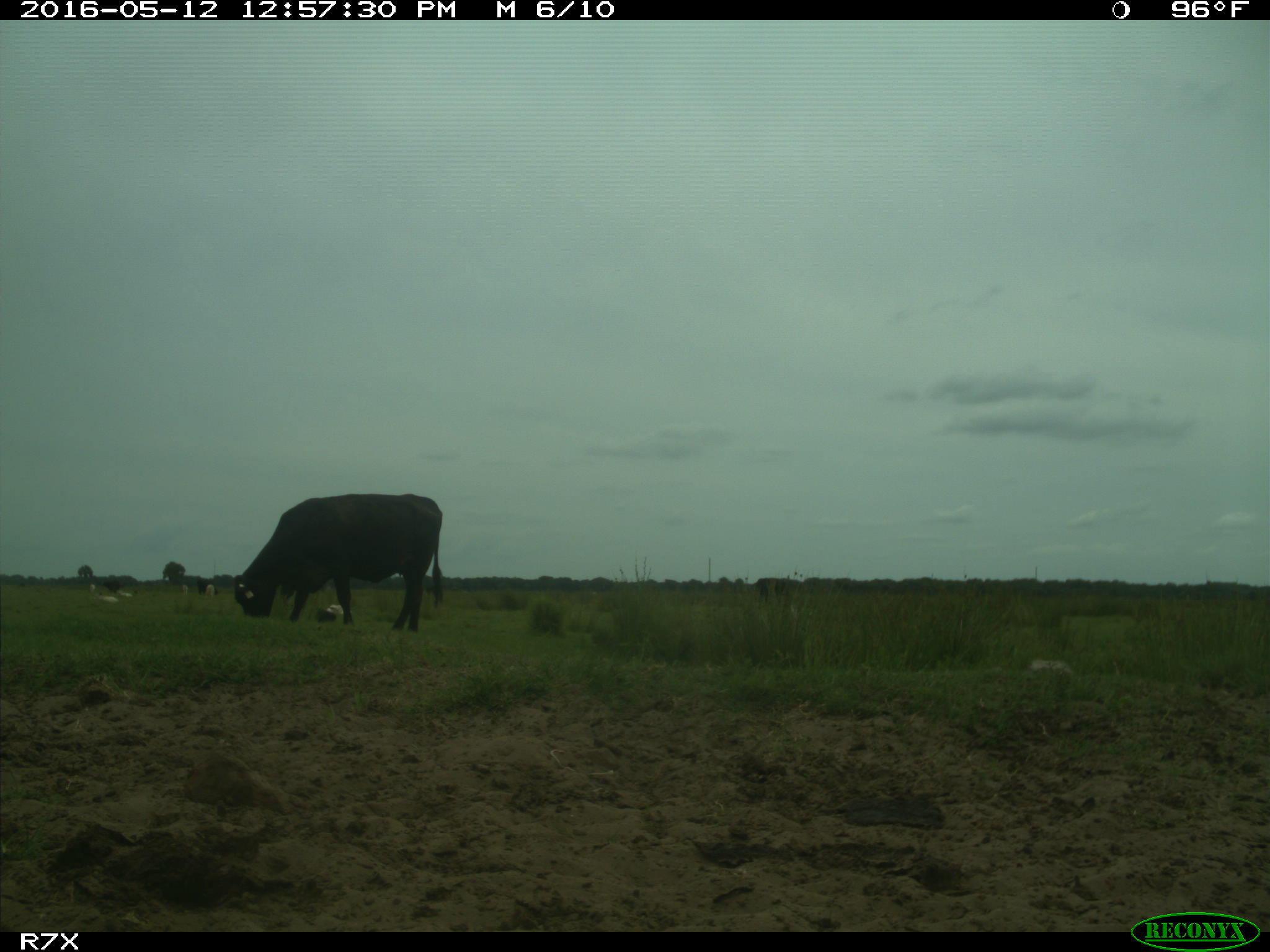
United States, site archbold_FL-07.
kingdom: Animalia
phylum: Chordata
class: Mammalia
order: Artiodactyla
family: Bovidae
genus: Bos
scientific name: Bos taurus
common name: domestic cow